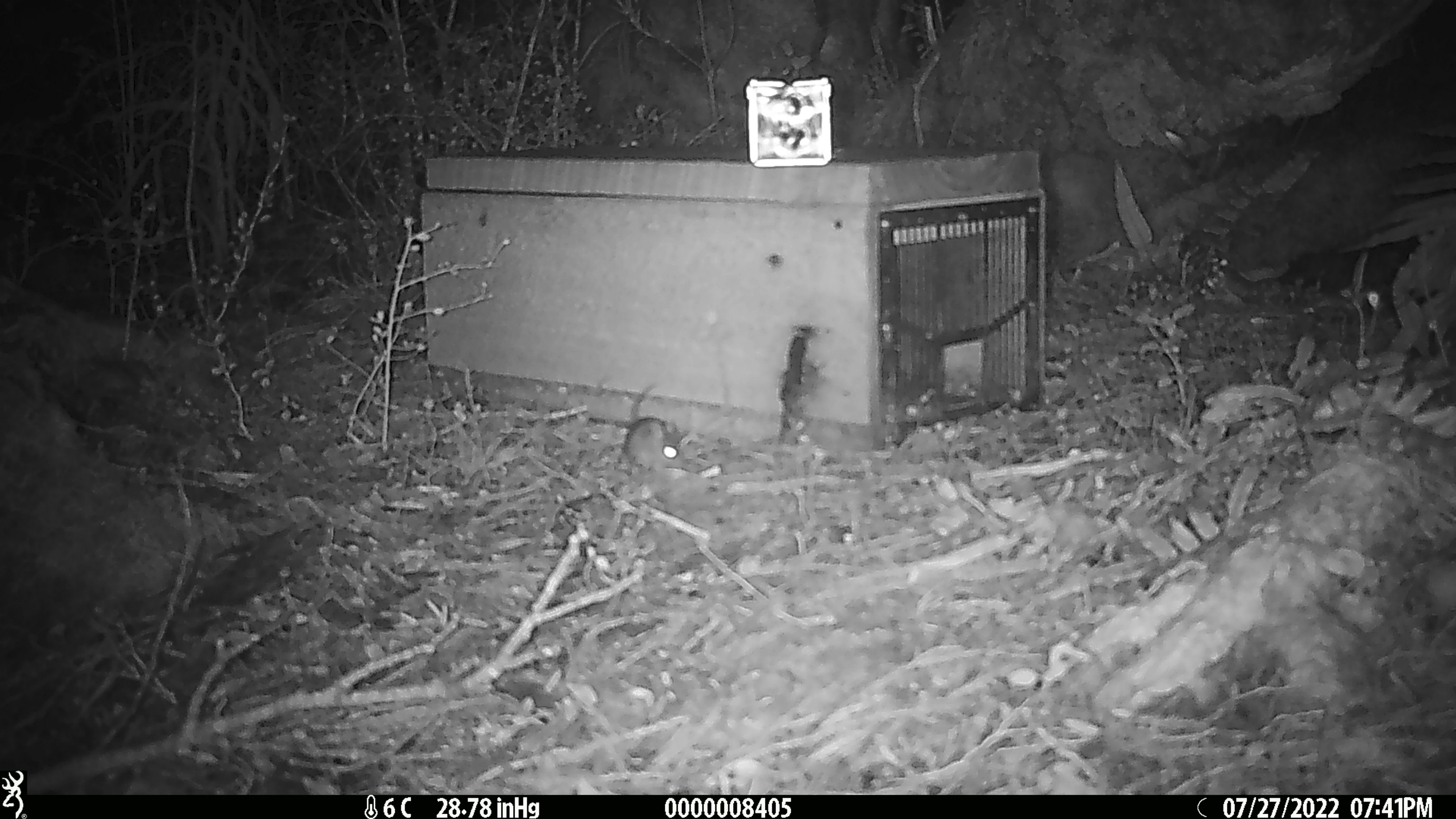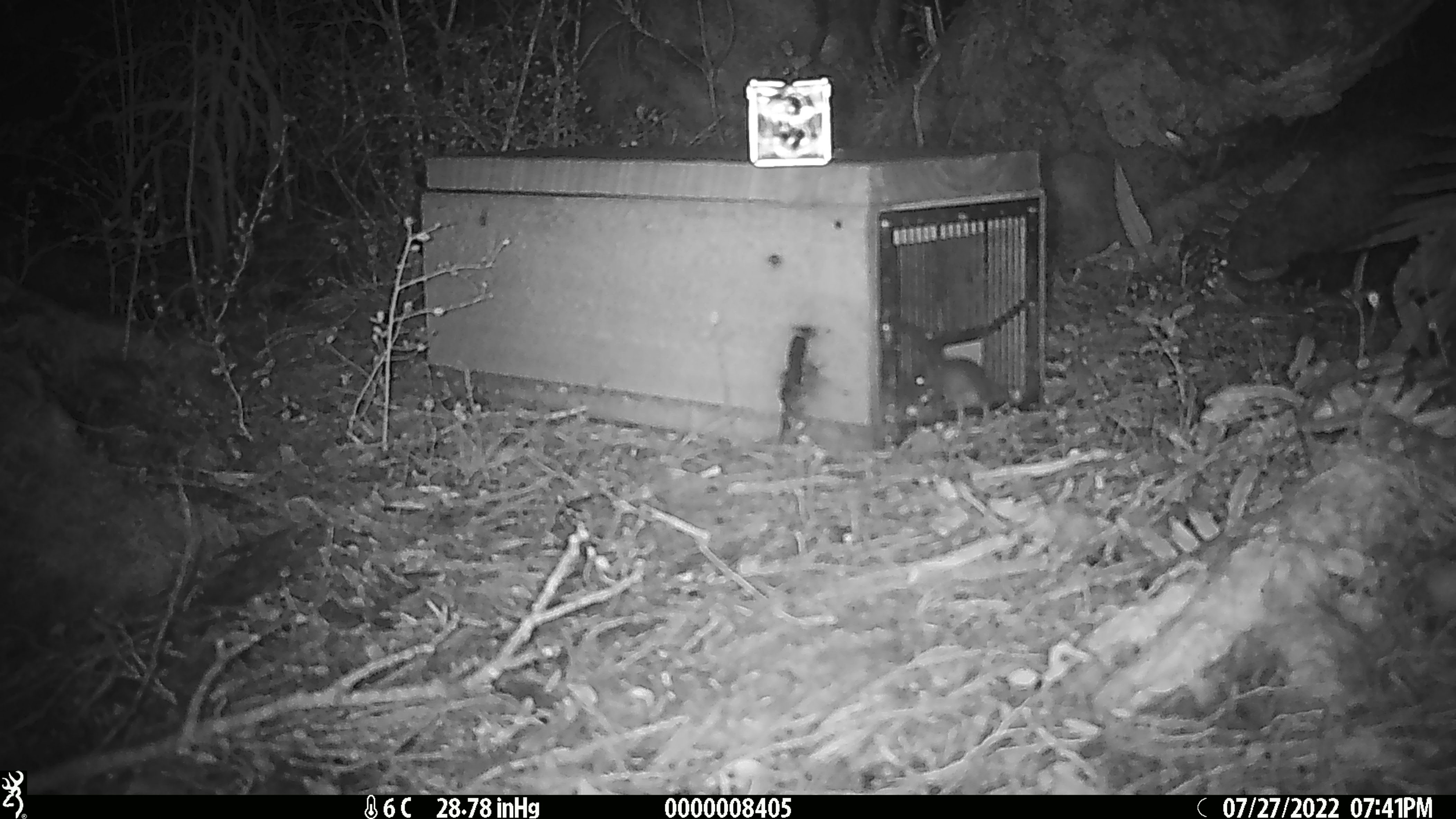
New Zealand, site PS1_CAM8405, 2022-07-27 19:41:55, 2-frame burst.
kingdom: Animalia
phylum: Chordata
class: Mammalia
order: Rodentia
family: Muridae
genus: Mus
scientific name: Mus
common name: mouse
Mouse (Mus).